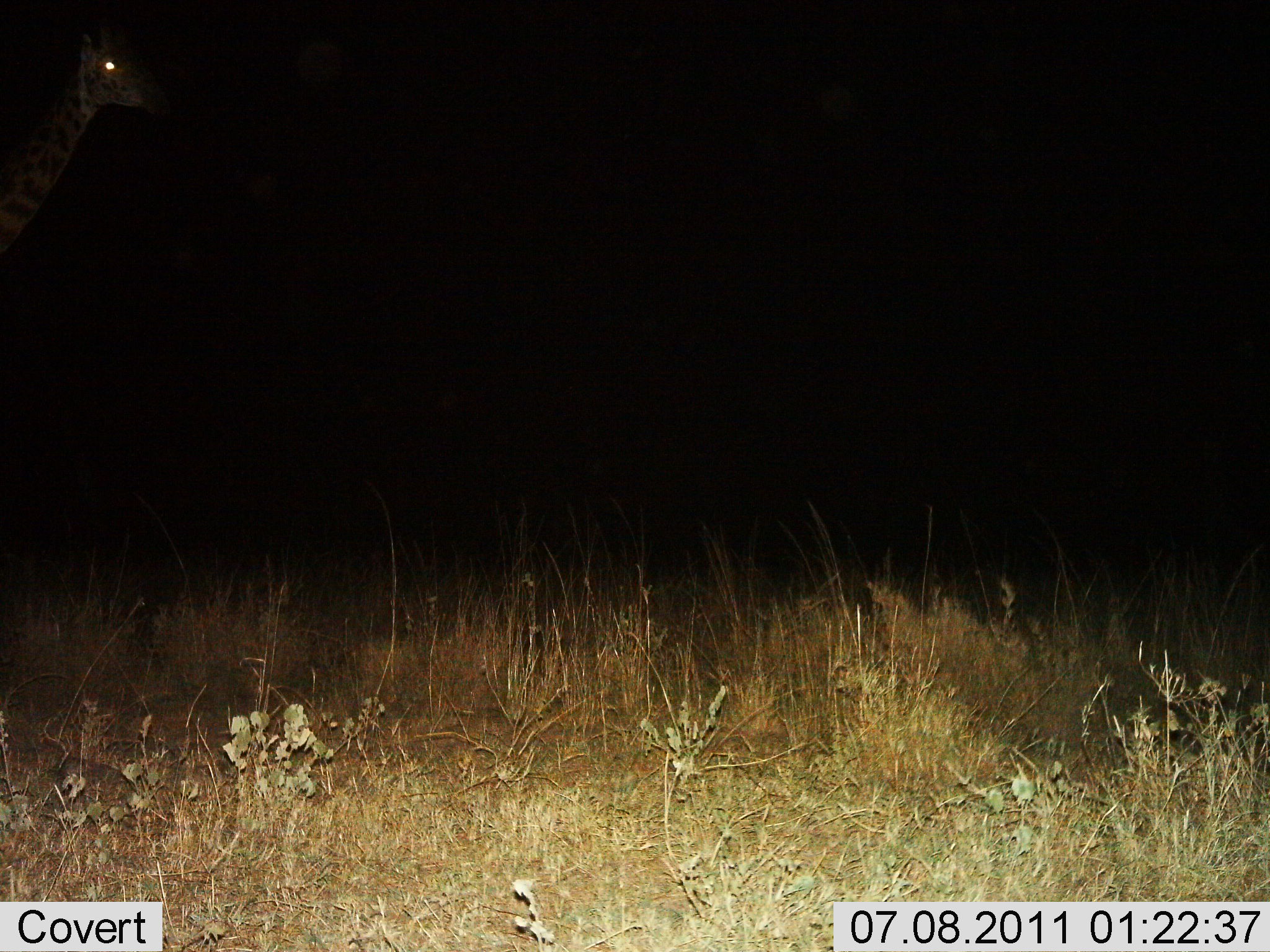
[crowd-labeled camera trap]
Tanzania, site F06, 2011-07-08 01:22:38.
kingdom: Animalia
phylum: Chordata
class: Mammalia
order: Artiodactyla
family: Giraffidae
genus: Giraffa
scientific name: Giraffa camelopardalis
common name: giraffe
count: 1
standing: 86%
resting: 0%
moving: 14%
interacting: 0%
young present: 0%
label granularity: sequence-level